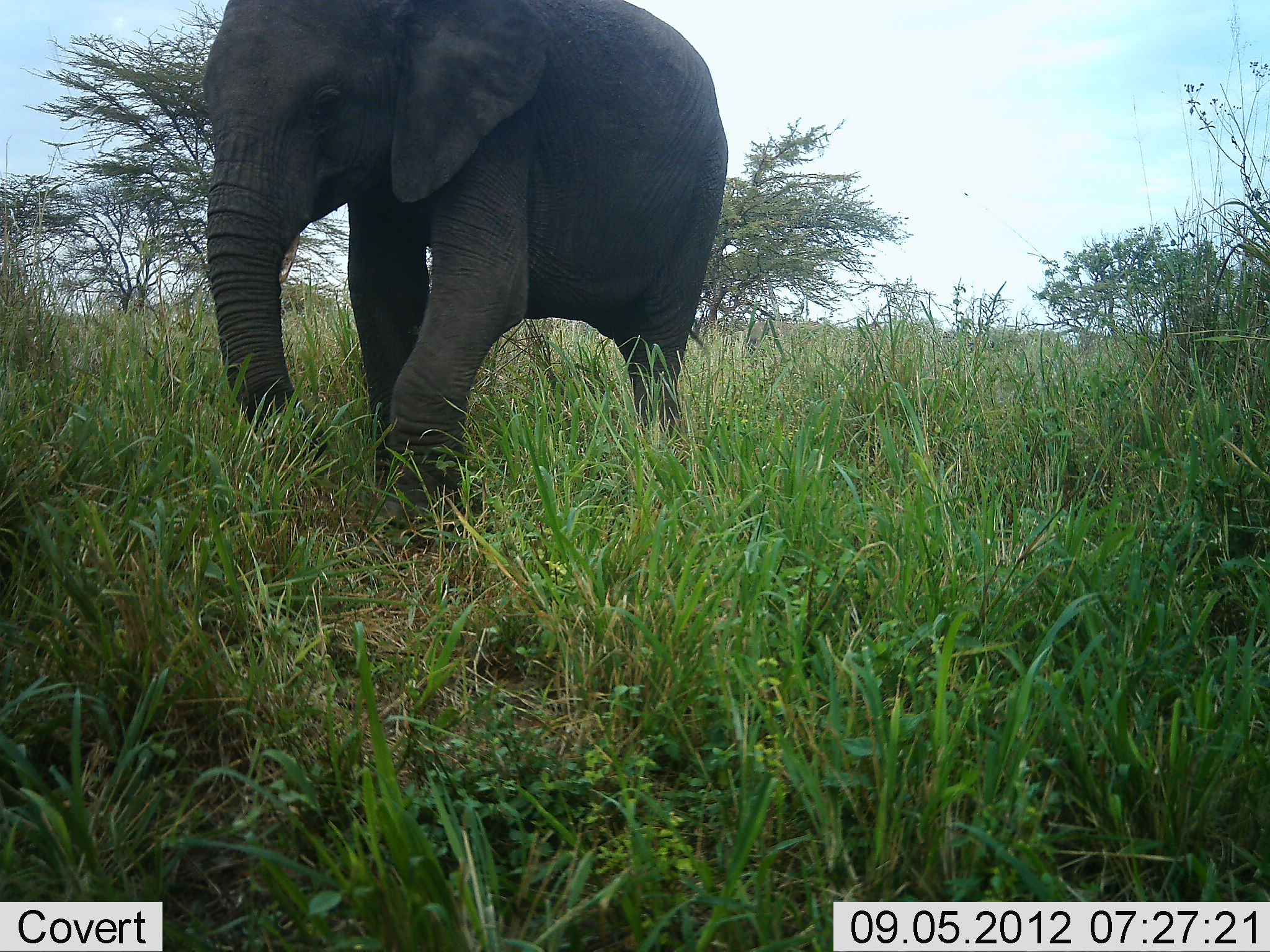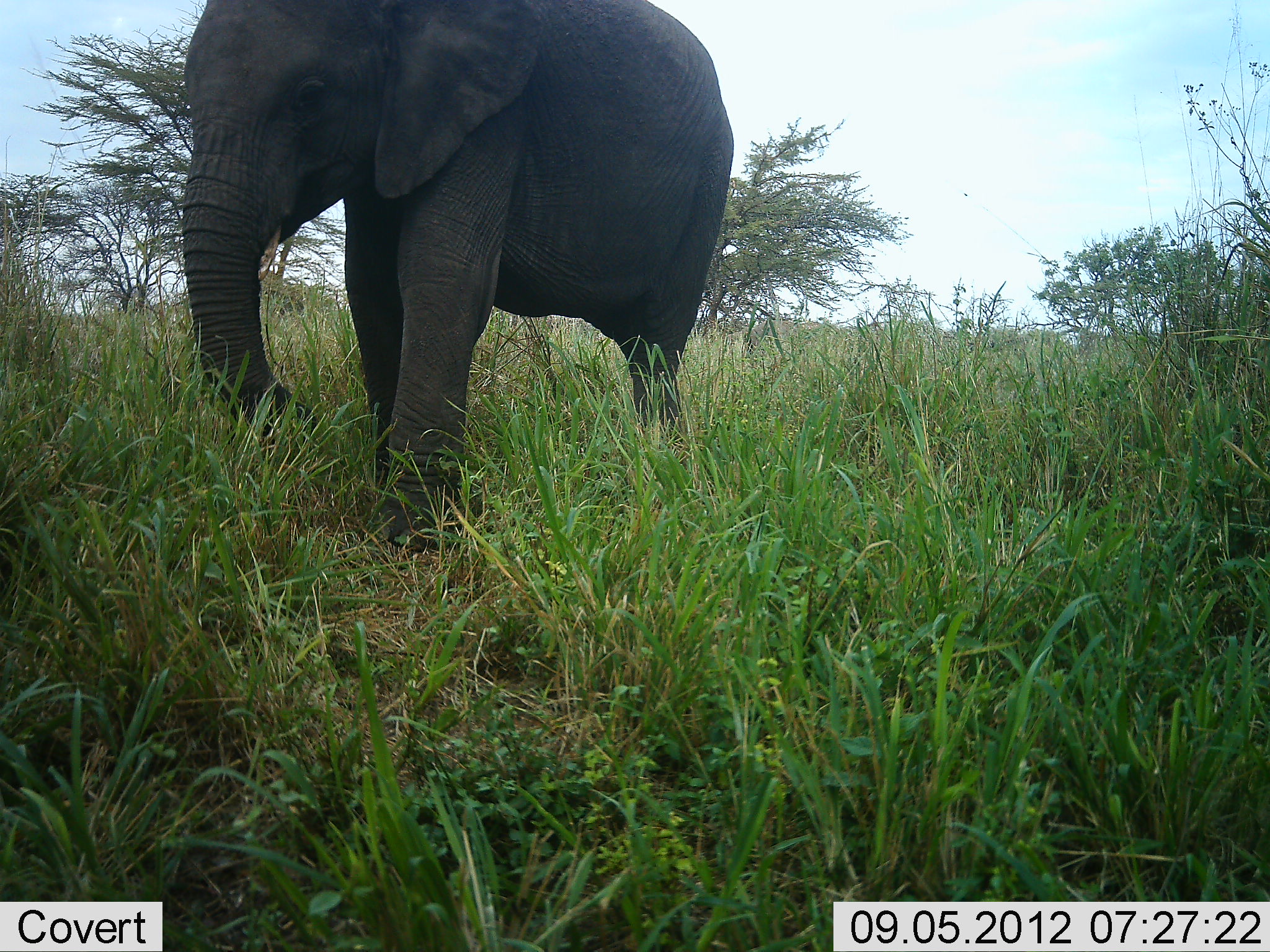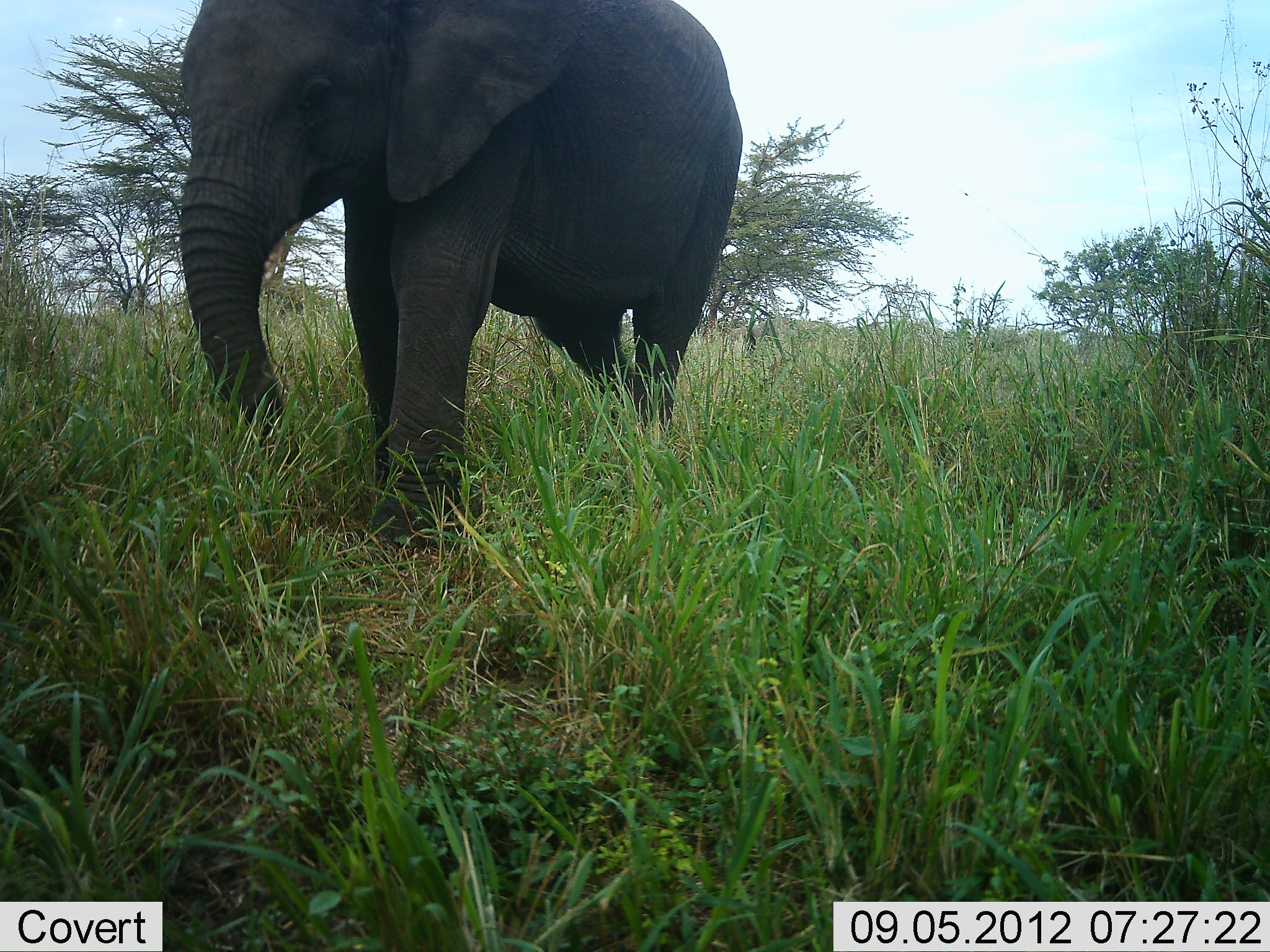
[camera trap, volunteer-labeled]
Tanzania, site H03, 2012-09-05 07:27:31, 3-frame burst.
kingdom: Animalia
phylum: Chordata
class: Mammalia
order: Proboscidea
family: Elephantidae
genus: Loxodonta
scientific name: Loxodonta africana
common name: african bush elephant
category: elephant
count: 1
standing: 30%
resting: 0%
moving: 70%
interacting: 0%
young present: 20%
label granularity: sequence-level